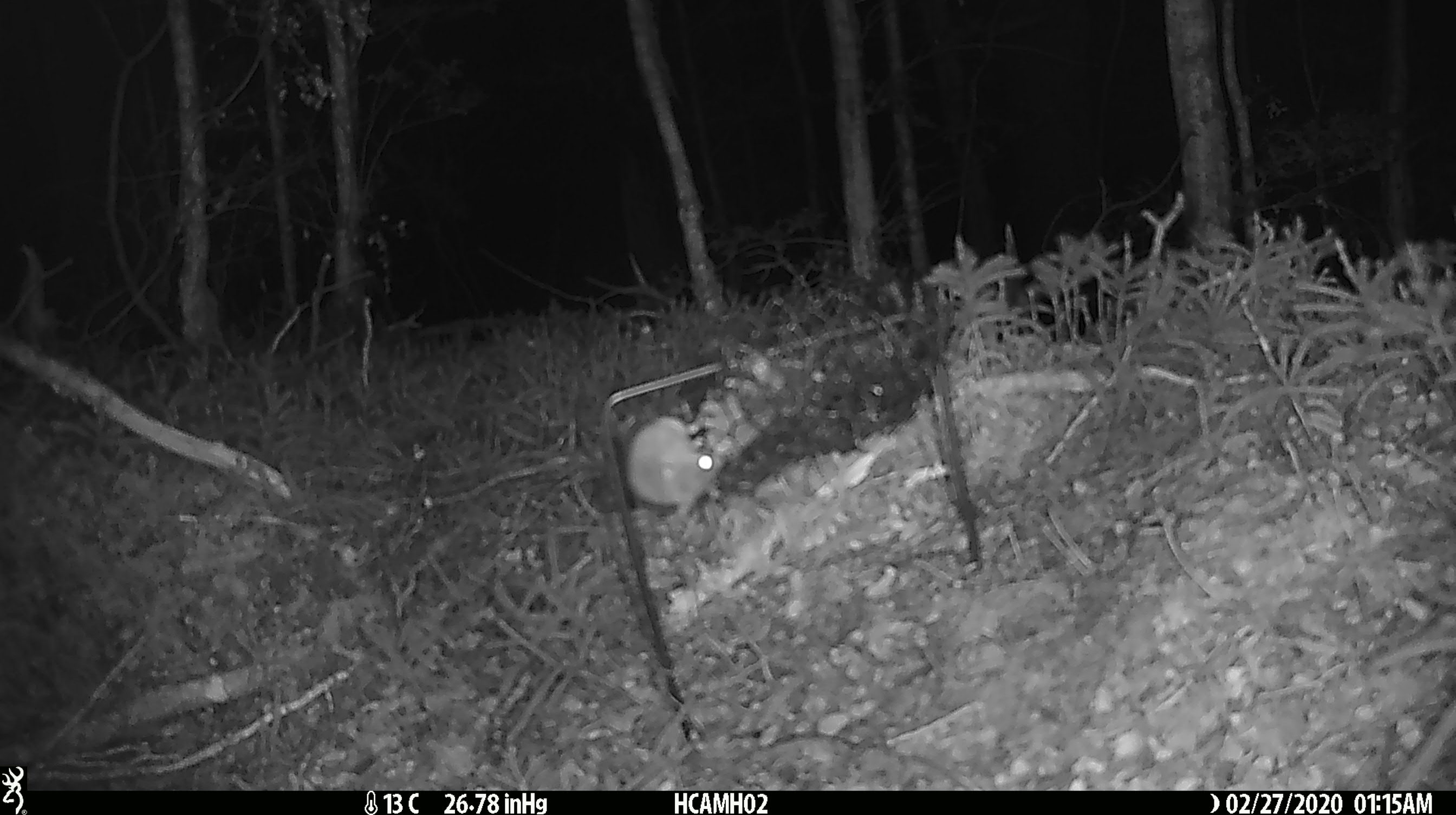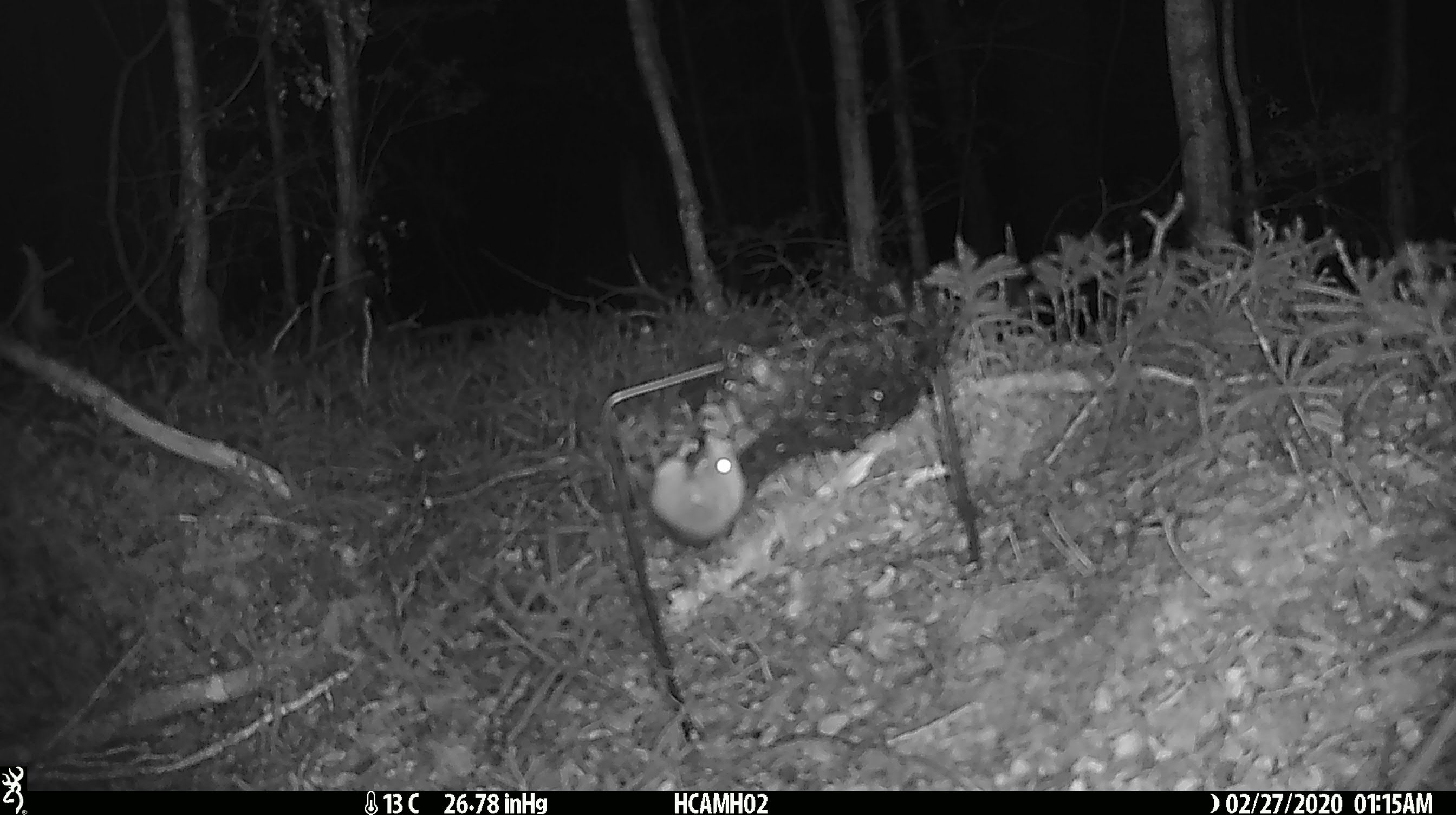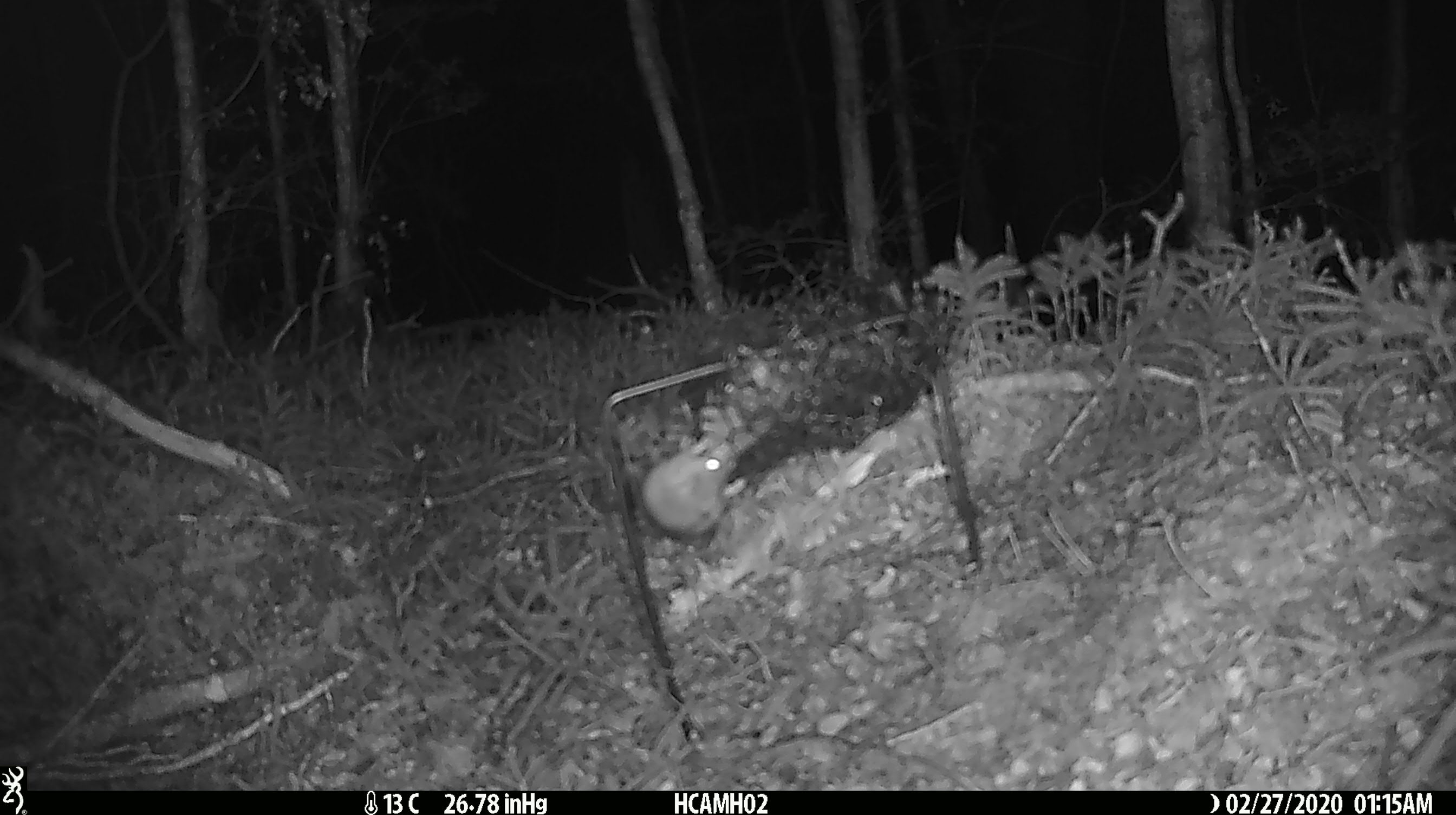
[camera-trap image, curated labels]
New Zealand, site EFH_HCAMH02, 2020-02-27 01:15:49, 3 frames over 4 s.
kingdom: Animalia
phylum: Chordata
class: Mammalia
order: Rodentia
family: Muridae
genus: Mus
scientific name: Mus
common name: mouse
Mouse (Mus).